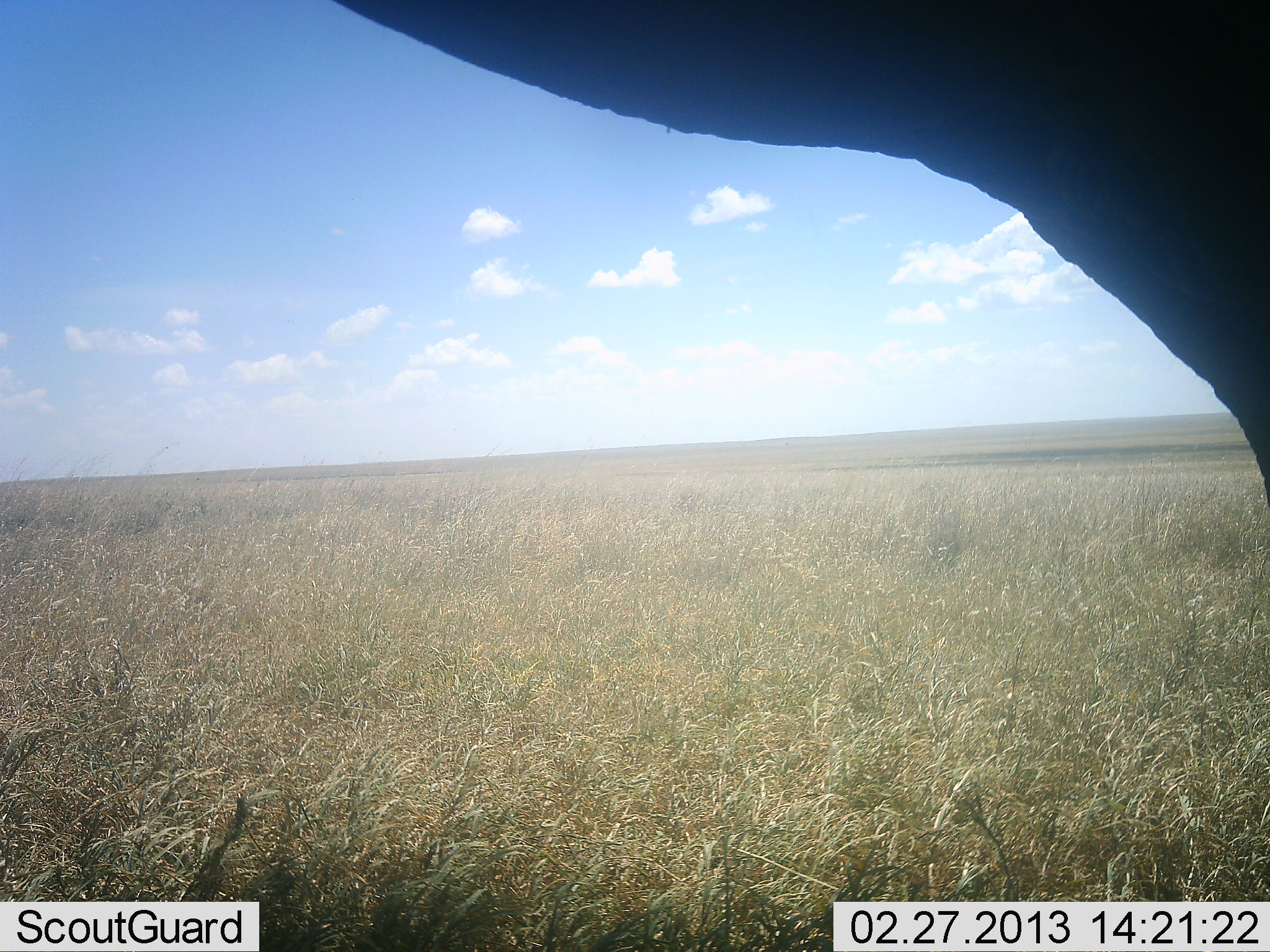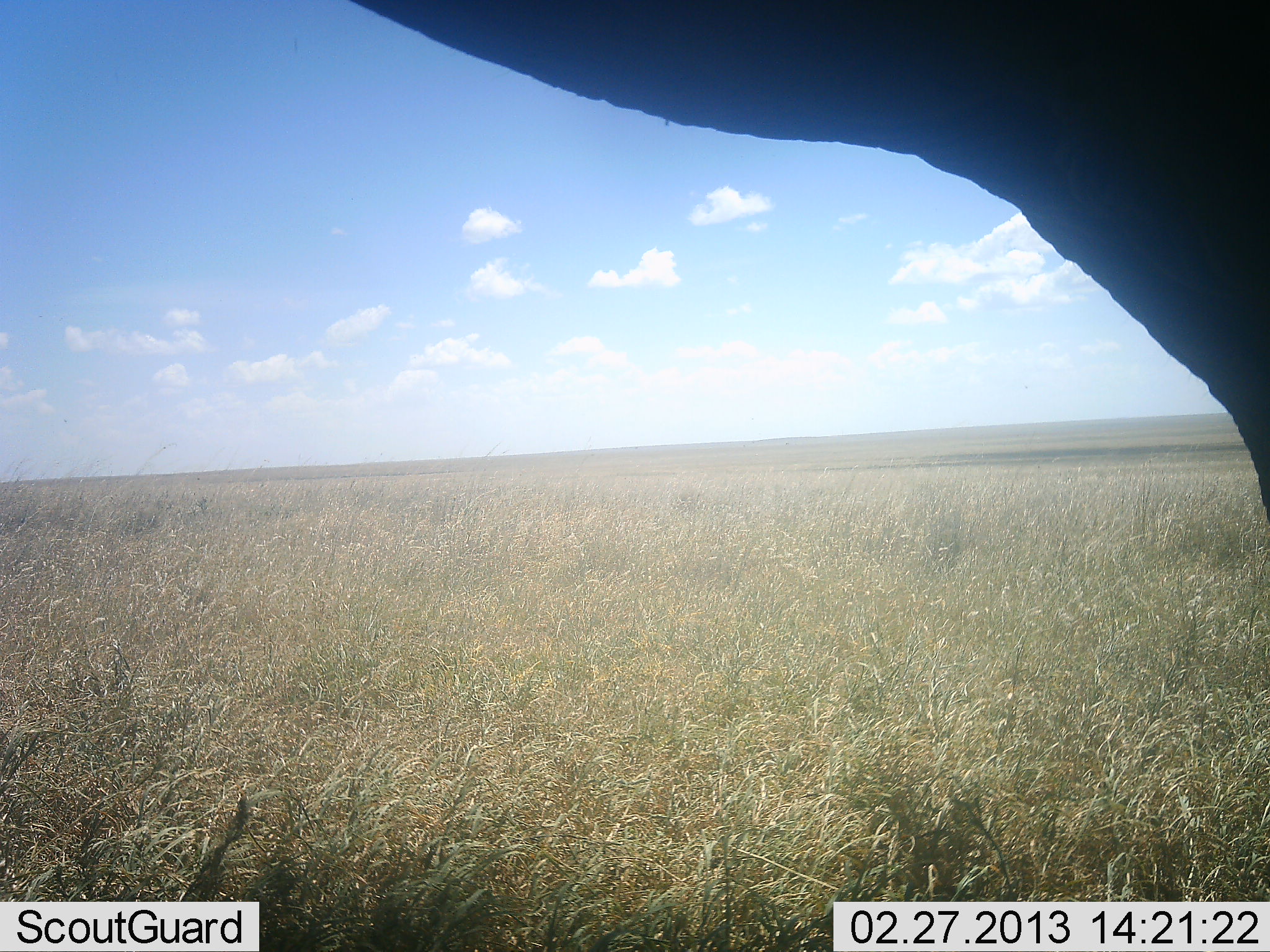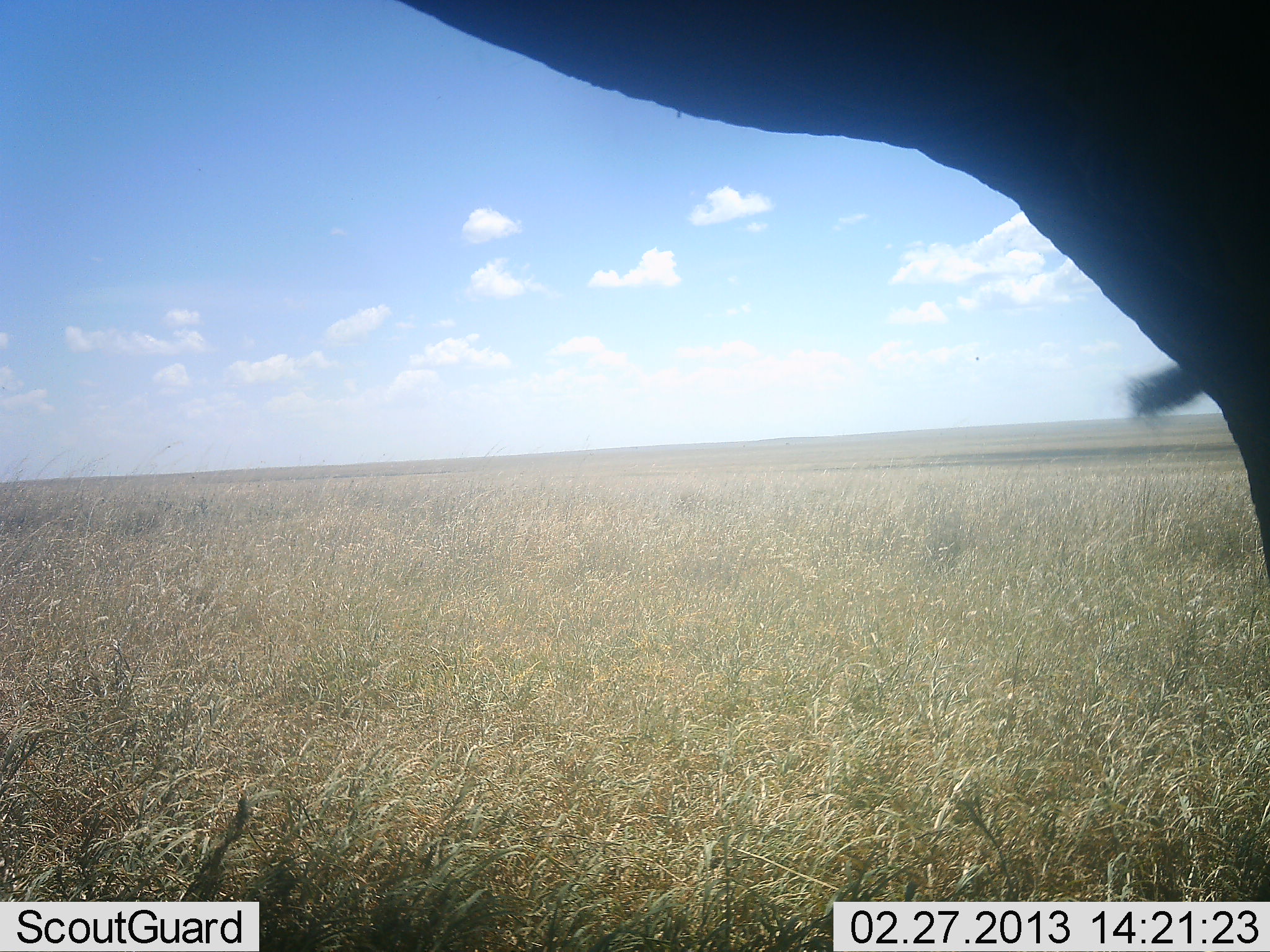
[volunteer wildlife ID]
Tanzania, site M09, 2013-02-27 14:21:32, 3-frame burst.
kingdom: Animalia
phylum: Chordata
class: Mammalia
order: Proboscidea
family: Elephantidae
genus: Loxodonta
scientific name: Loxodonta africana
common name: african bush elephant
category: elephant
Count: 1.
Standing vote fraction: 93%.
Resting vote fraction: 7%.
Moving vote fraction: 0%.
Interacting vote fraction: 0%.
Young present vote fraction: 0%.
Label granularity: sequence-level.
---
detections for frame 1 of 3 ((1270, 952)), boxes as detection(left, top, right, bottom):
animal: detection(337, 2, 1270, 509)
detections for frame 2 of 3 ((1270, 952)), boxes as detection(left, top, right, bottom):
animal: detection(352, 2, 1269, 517)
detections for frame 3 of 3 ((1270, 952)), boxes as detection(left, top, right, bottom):
animal: detection(399, 0, 1270, 589)